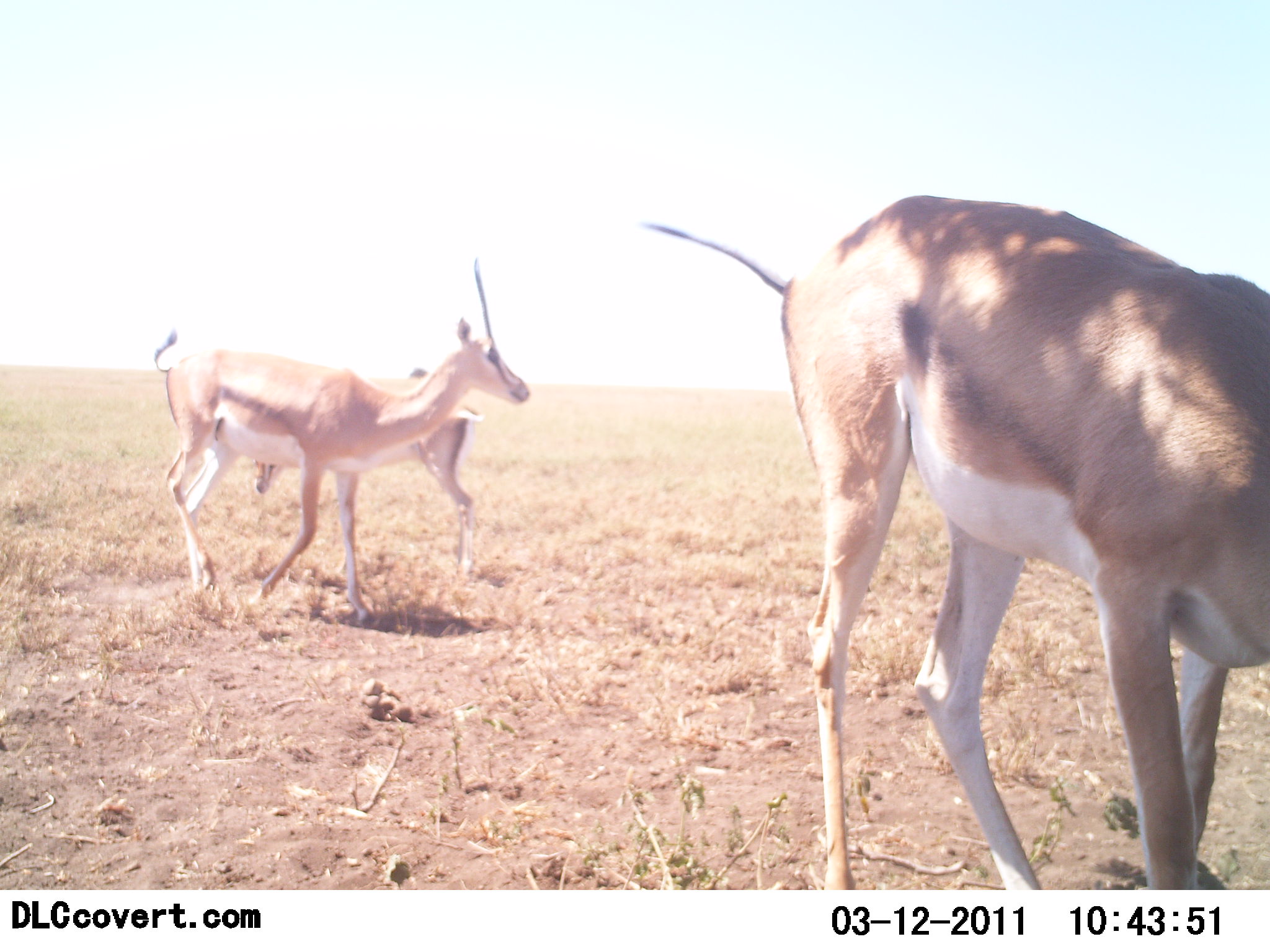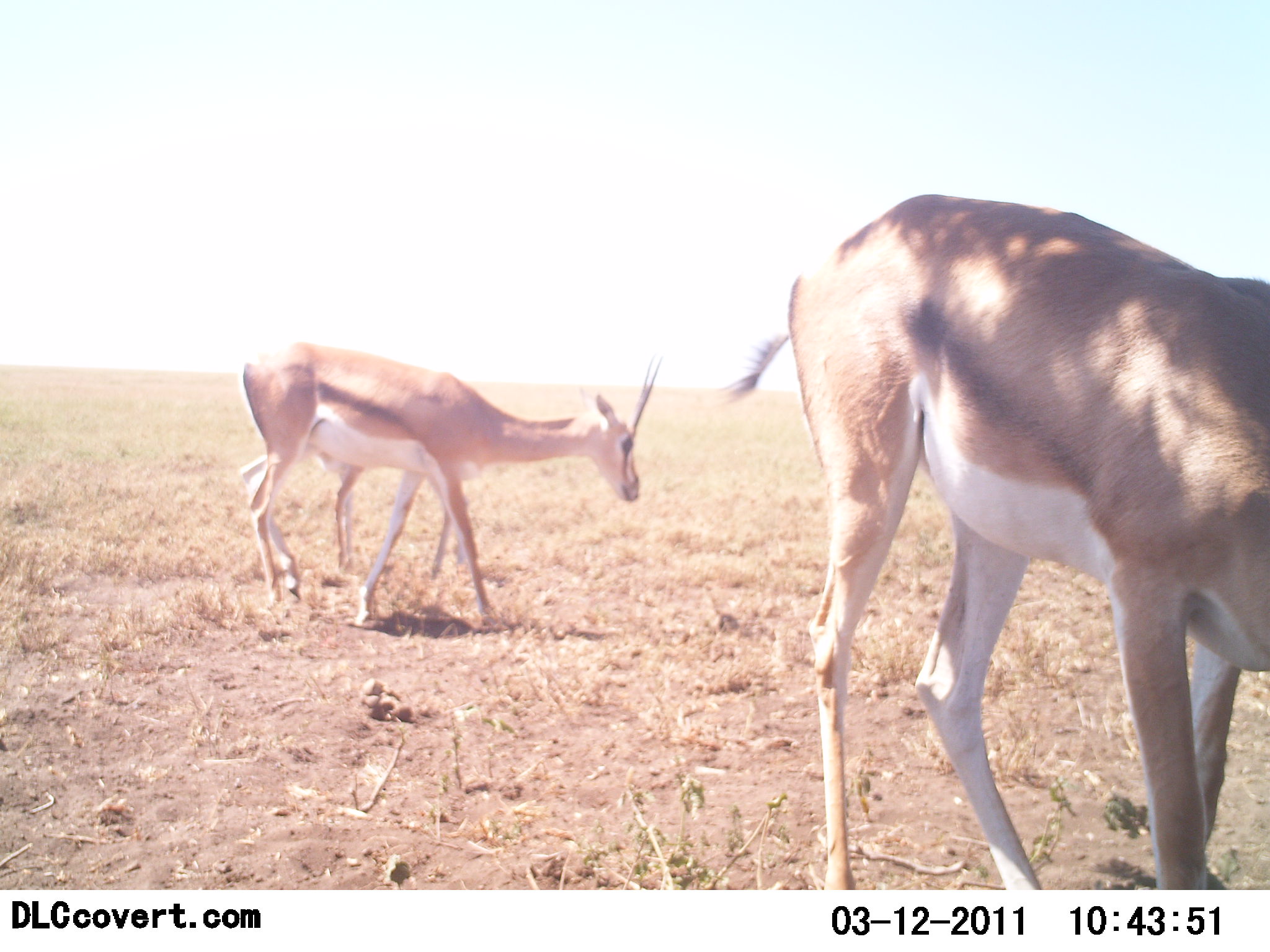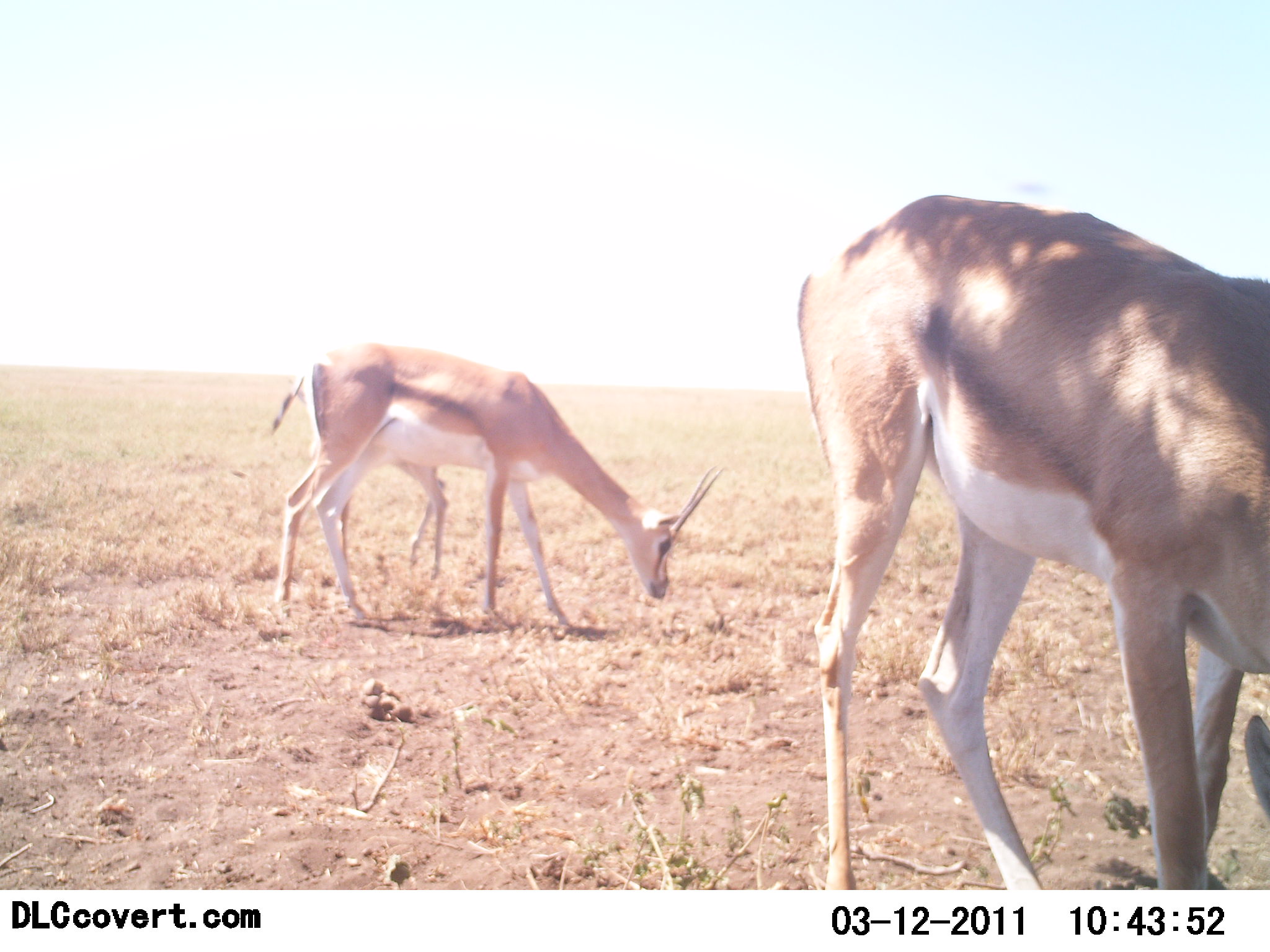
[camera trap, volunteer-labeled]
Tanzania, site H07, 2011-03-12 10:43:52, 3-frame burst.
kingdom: Animalia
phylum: Chordata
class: Mammalia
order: Artiodactyla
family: Bovidae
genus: Nanger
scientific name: Nanger granti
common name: grant's gazelle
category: gazellegrants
Gazellegrants (grant's gazelle) (Nanger granti), count 3. Behavior (volunteer vote fractions): standing 42%, resting 0%, moving 8%, interacting 0%. Young present (vote fraction): 33%. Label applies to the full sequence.